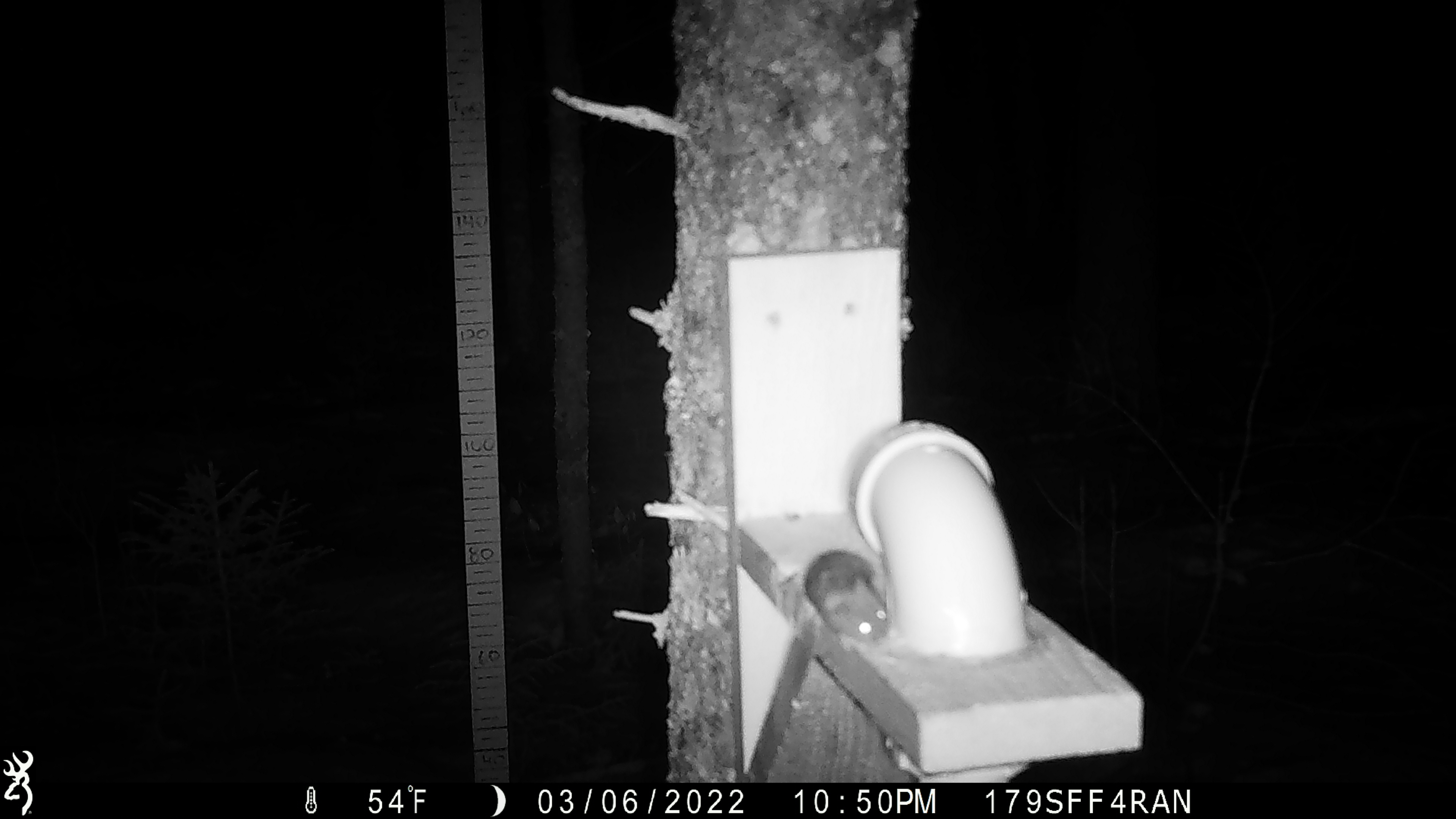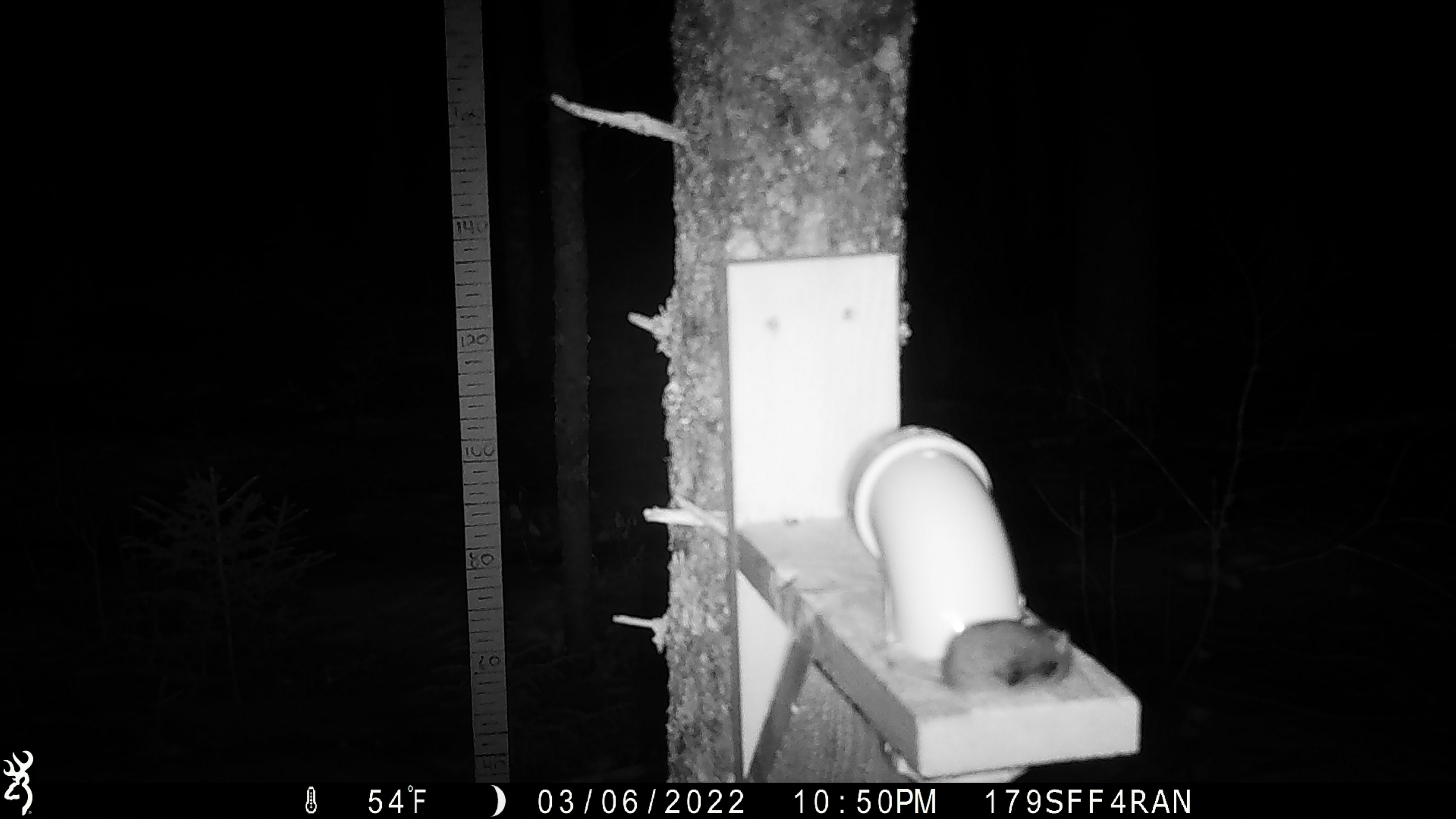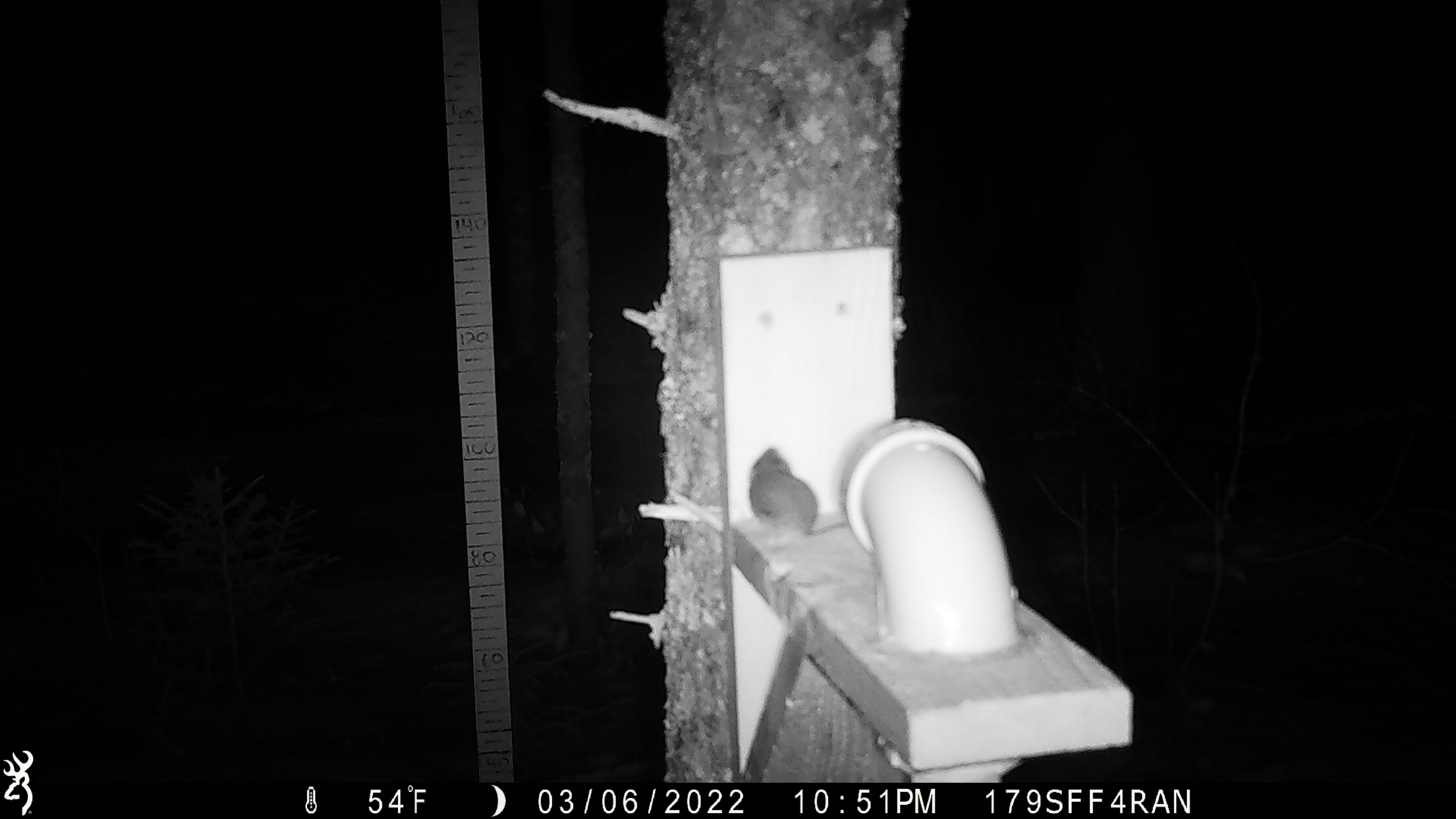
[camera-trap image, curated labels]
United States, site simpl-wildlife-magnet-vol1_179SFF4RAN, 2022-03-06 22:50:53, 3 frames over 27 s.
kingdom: Animalia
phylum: Chordata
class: Mammalia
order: Rodentia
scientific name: Rodentia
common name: mouse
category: mouse sp.